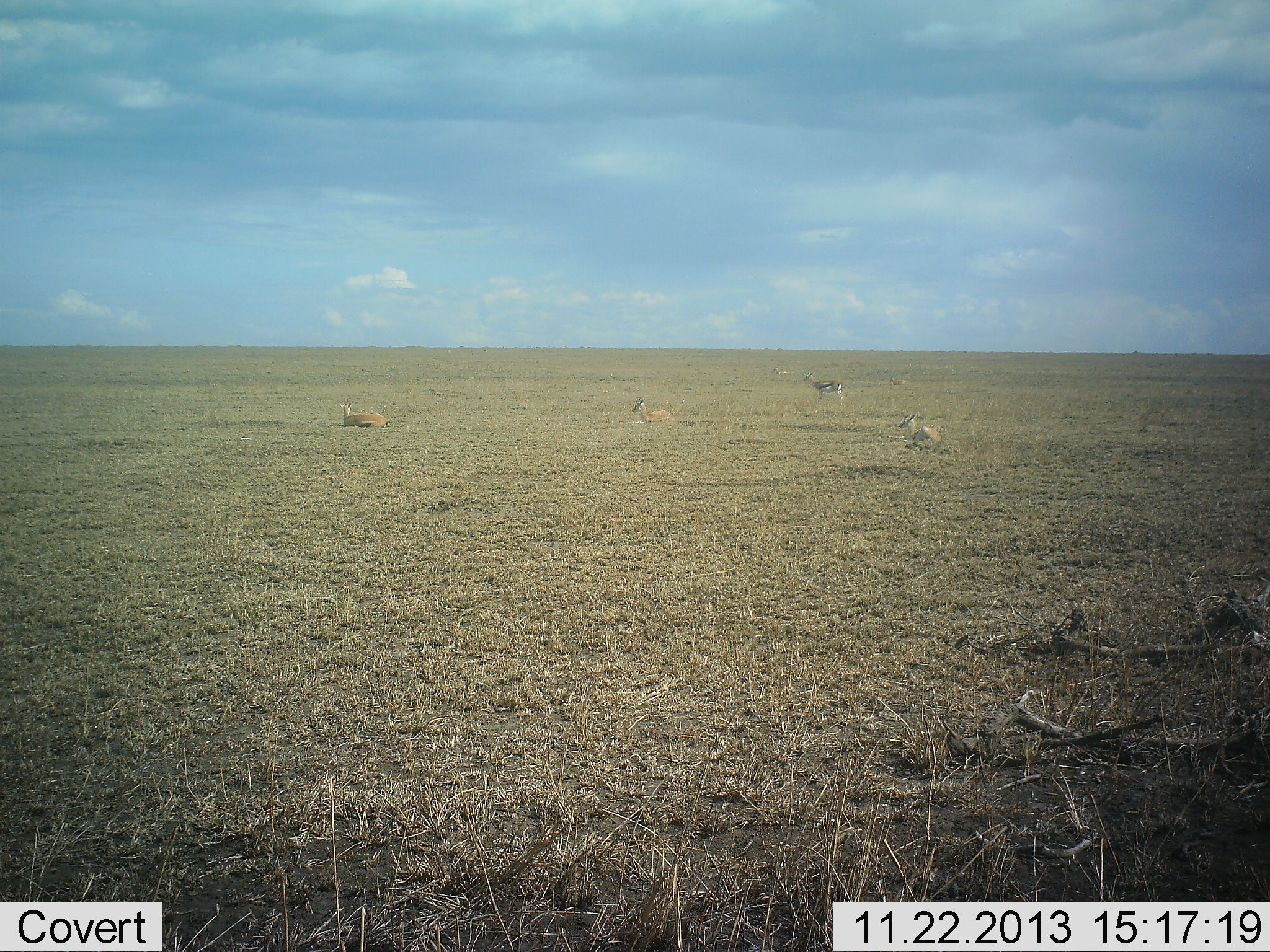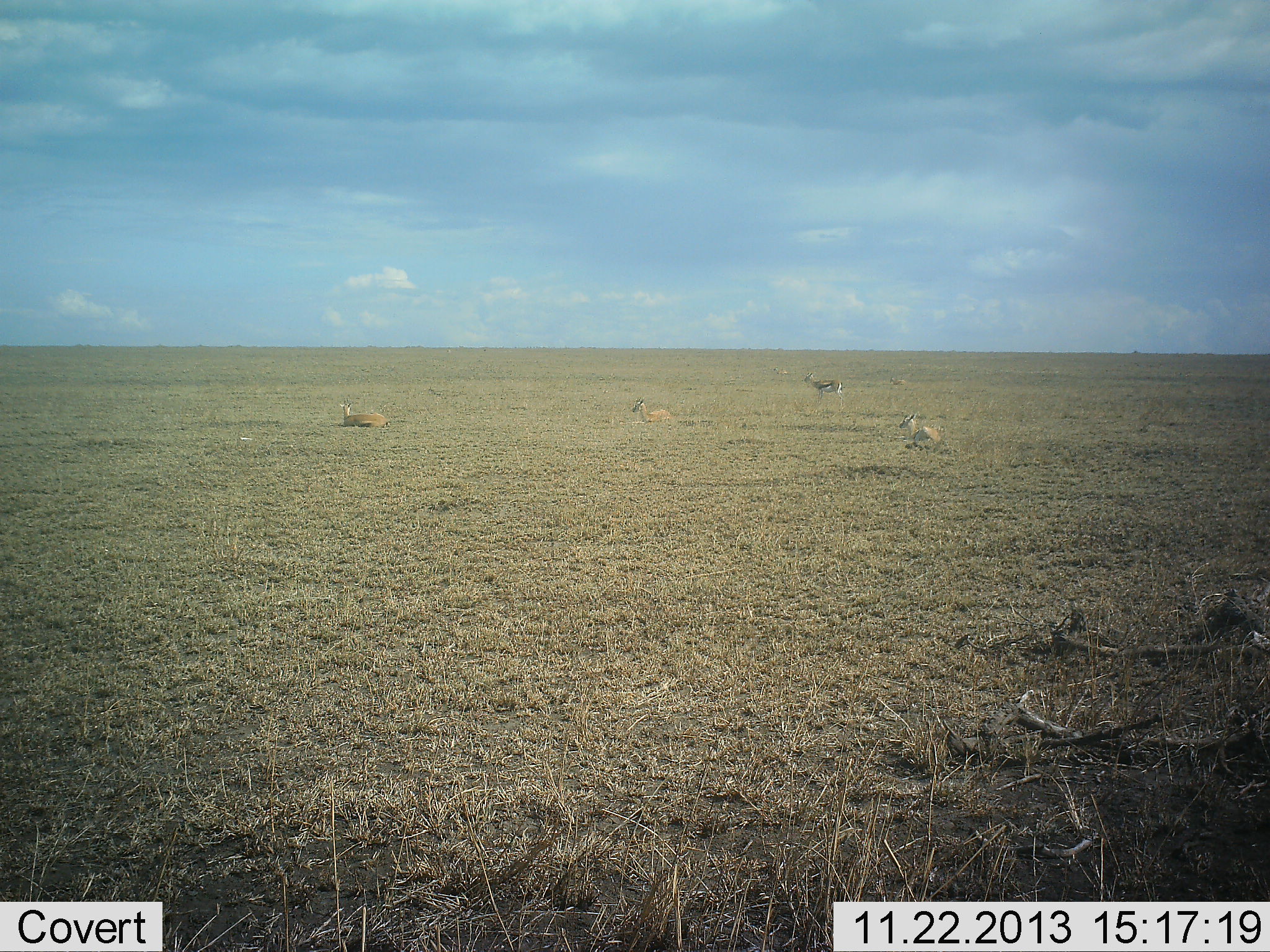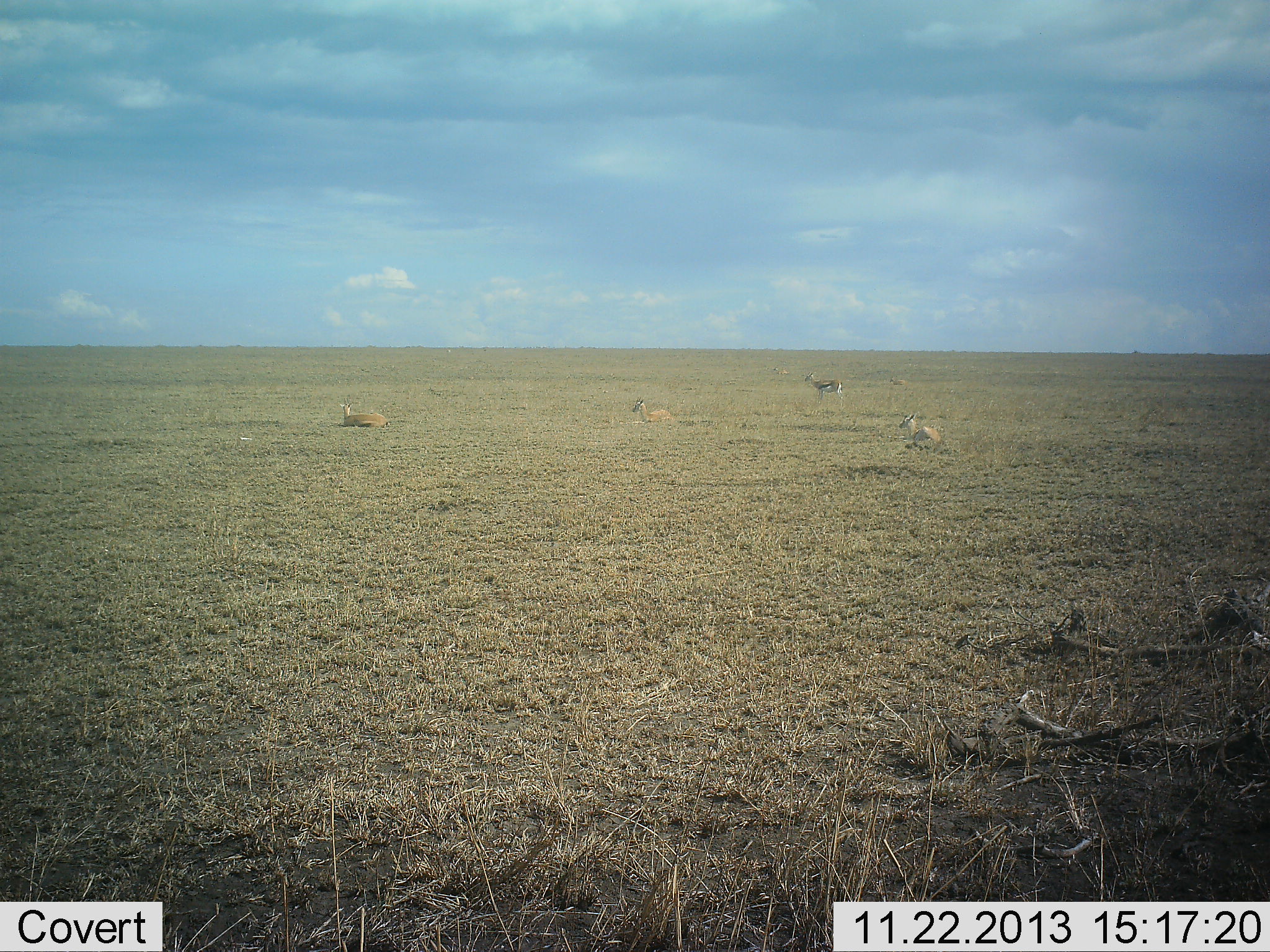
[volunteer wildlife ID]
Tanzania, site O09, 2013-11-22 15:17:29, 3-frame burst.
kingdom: Animalia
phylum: Chordata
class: Mammalia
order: Artiodactyla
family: Bovidae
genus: Eudorcas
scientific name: Eudorcas thomsonii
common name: thomson's gazelle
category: gazellethomsons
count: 4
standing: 40%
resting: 100%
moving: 0%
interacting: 0%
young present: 0%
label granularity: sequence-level